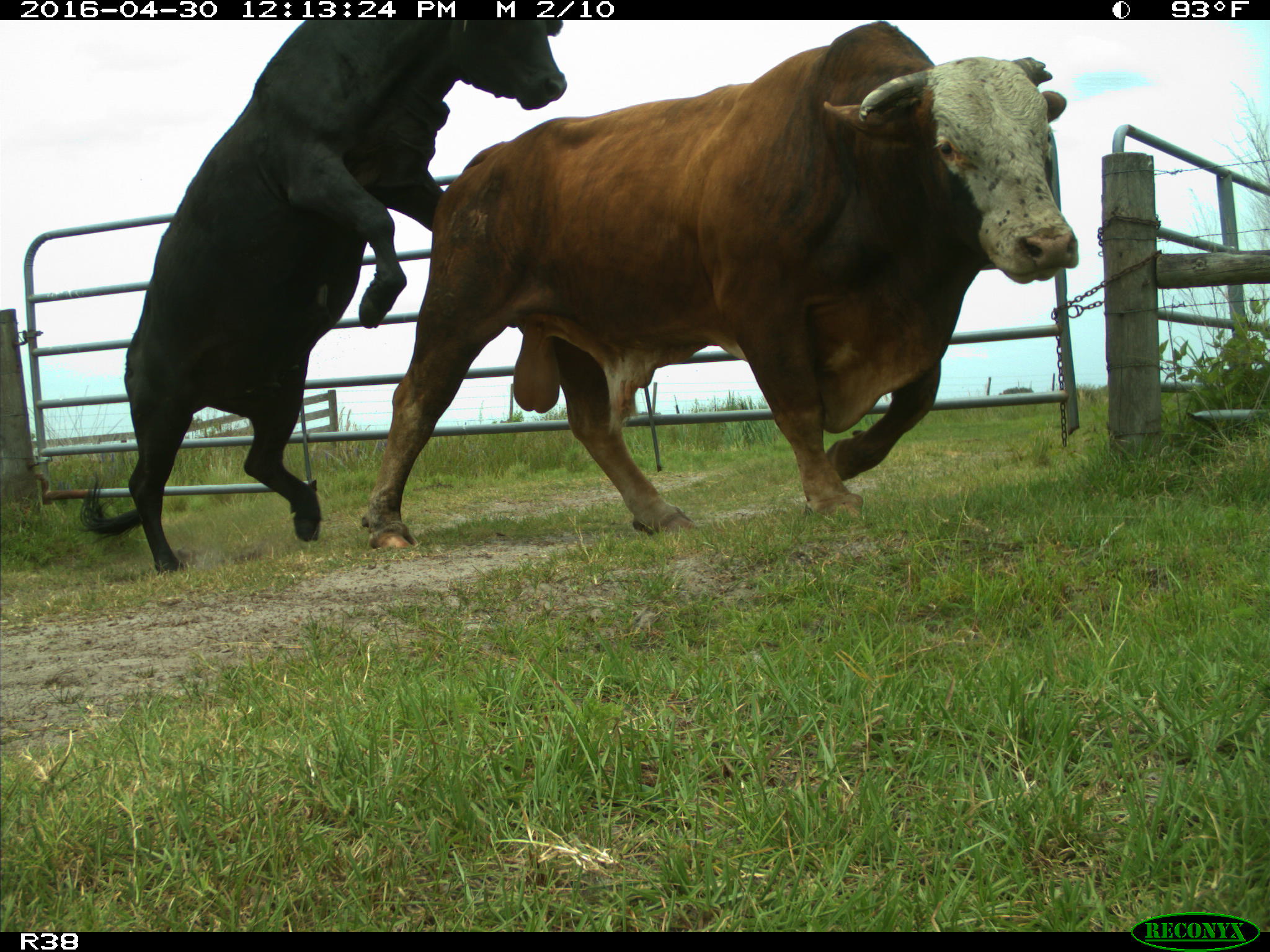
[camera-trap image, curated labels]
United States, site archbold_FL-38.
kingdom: Animalia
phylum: Chordata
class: Mammalia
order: Artiodactyla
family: Bovidae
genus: Bos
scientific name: Bos taurus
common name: domestic cow